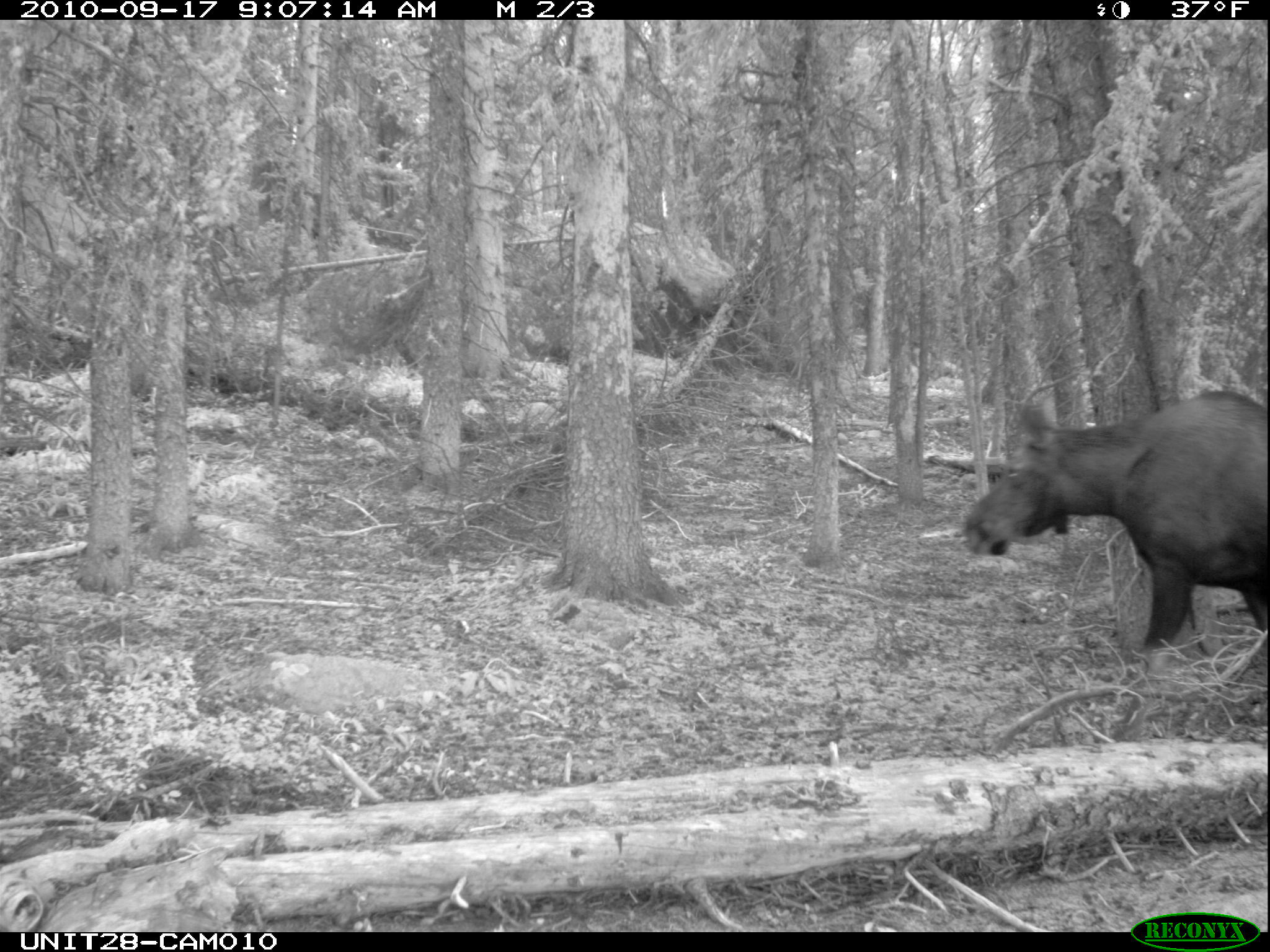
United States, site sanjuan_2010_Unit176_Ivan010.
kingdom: Animalia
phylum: Chordata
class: Mammalia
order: Artiodactyla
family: Cervidae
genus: Alces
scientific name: Alces alces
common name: moose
Alces alces (moose).